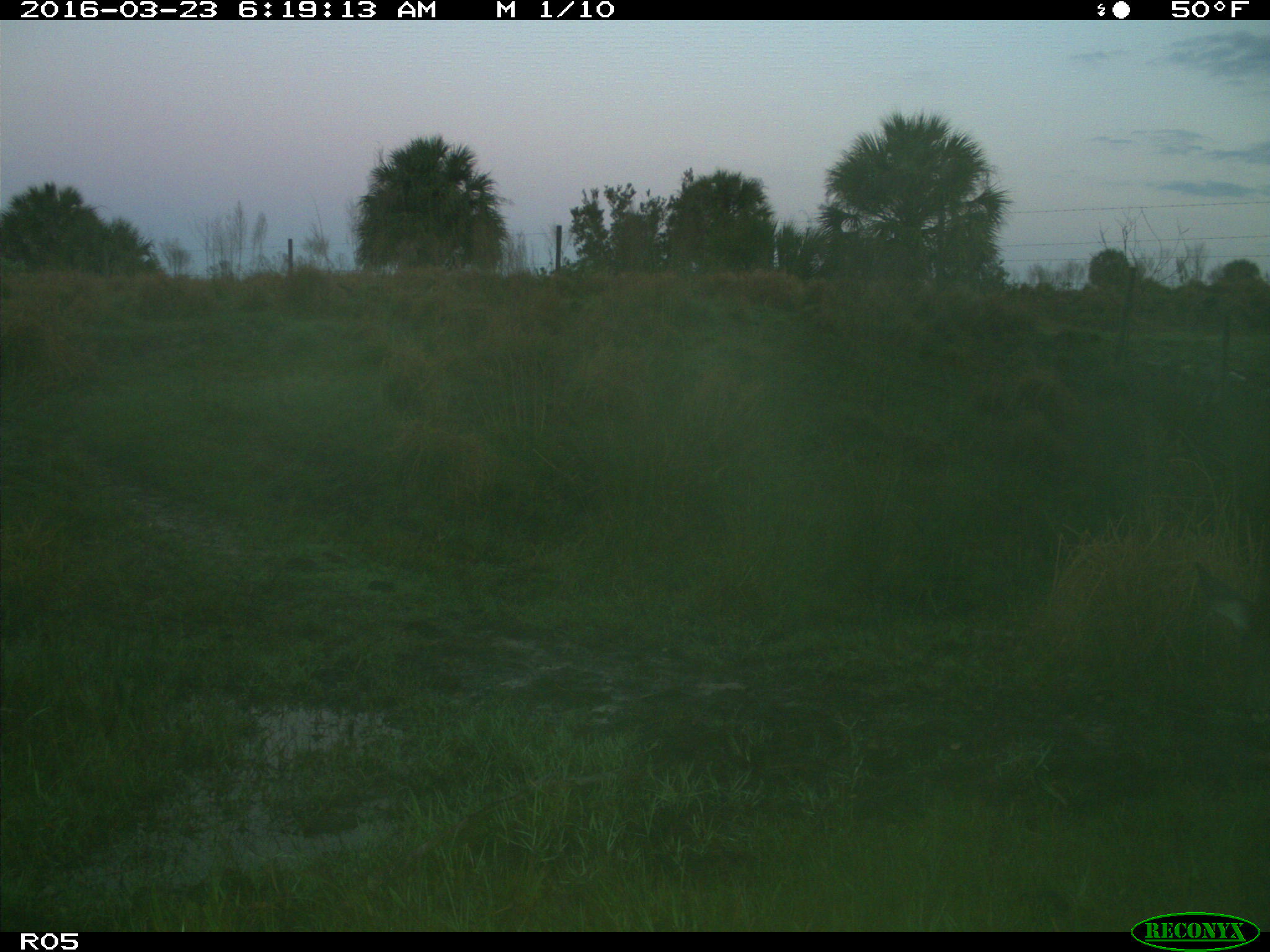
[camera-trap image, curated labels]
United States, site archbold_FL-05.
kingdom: Animalia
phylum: Chordata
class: Mammalia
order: Artiodactyla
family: Cervidae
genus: Odocoileus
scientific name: Odocoileus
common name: deer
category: unidentified deer